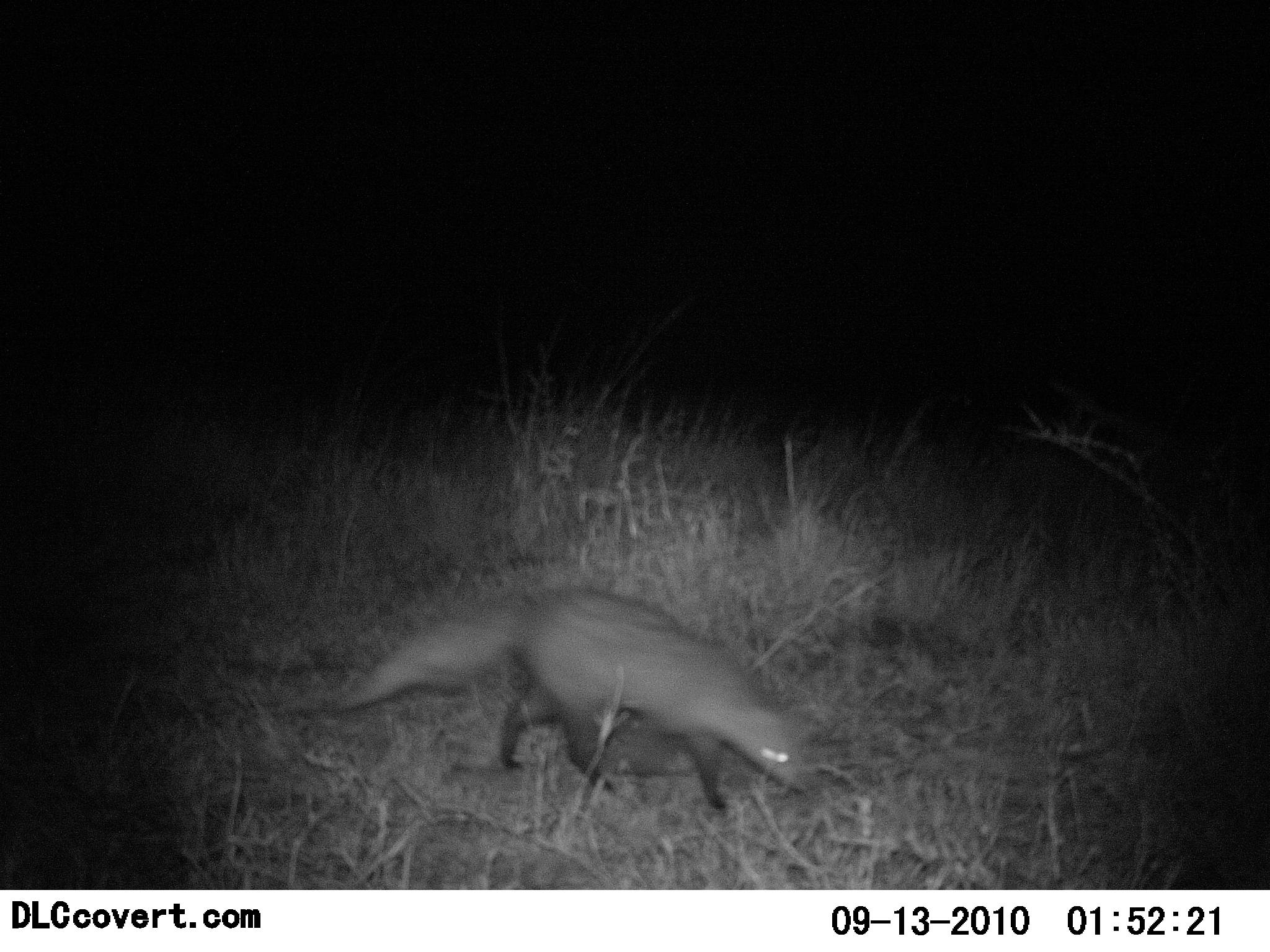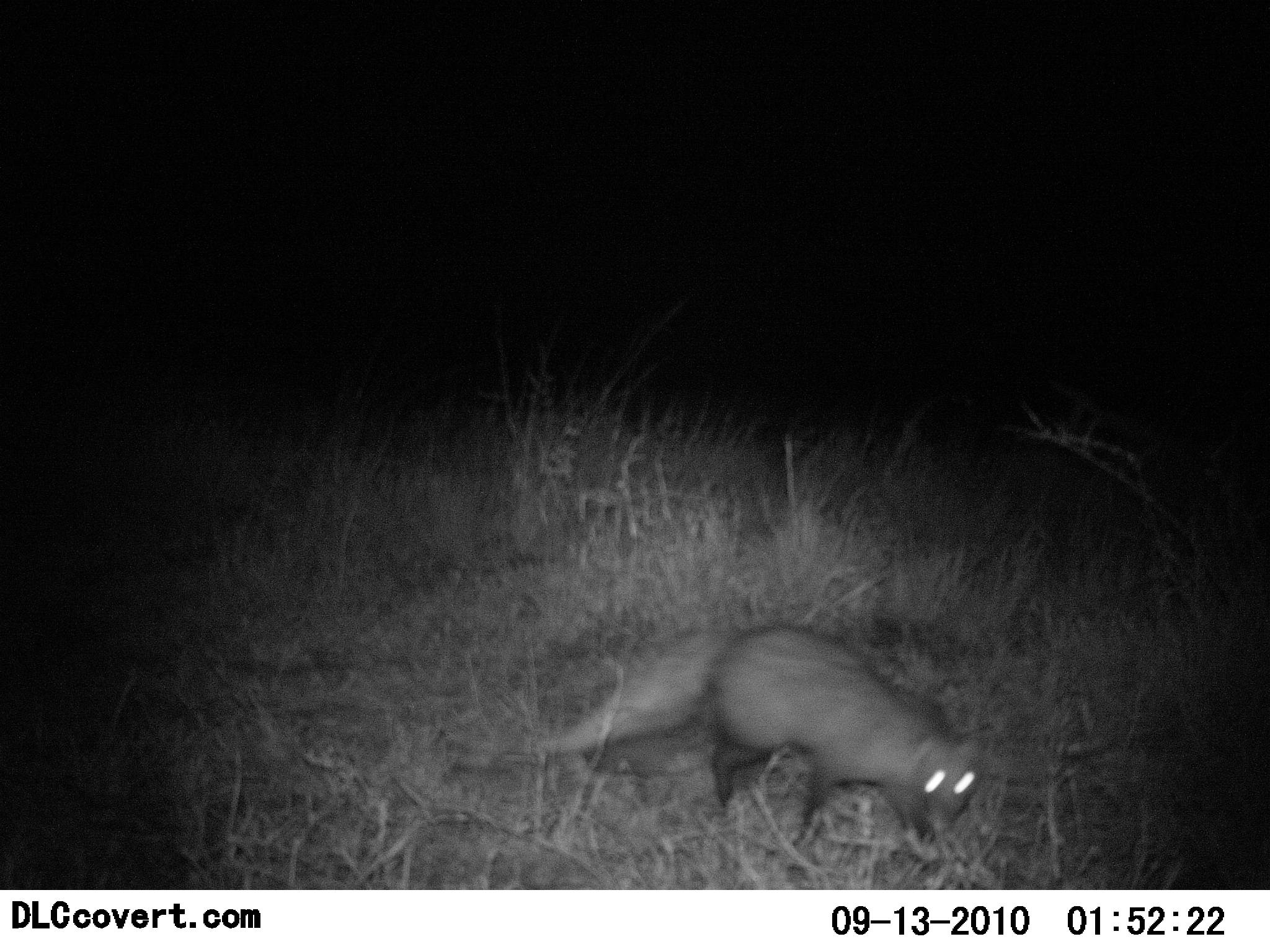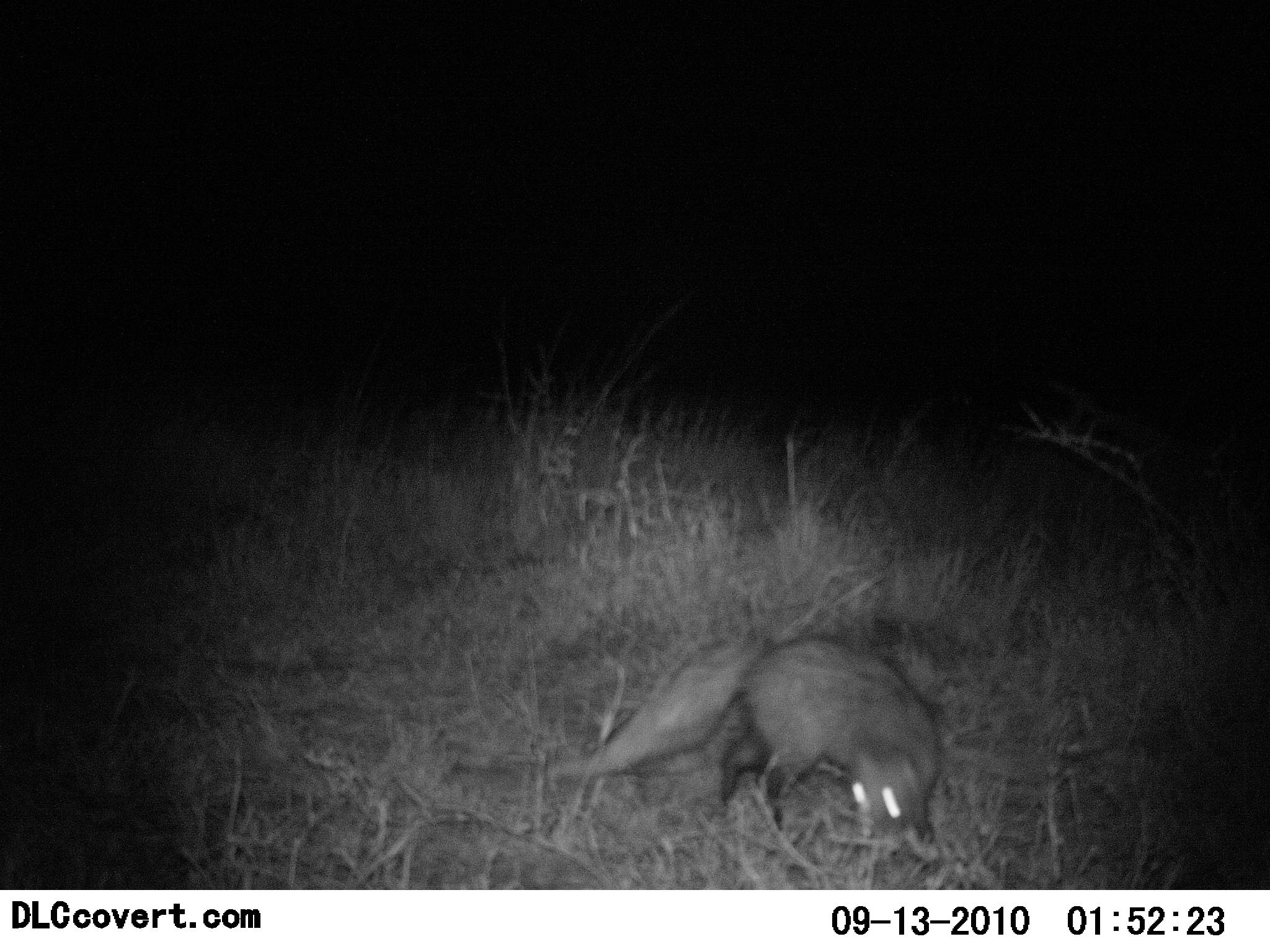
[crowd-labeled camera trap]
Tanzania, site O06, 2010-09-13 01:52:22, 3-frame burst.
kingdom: Animalia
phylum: Chordata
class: Mammalia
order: Carnivora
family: Canidae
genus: Otocyon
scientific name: Otocyon megalotis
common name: bat-eared fox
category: batearedfox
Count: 1.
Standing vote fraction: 0%.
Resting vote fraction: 0%.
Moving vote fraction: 100%.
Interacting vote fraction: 0%.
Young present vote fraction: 0%.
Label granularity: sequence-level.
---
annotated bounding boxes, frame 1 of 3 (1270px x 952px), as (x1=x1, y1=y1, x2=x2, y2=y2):
animal: (x1=327, y1=582, x2=812, y2=821)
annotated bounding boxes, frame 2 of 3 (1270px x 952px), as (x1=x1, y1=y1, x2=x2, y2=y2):
animal: (x1=544, y1=619, x2=988, y2=853)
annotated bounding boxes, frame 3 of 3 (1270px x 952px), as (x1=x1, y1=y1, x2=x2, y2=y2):
animal: (x1=554, y1=628, x2=944, y2=845)